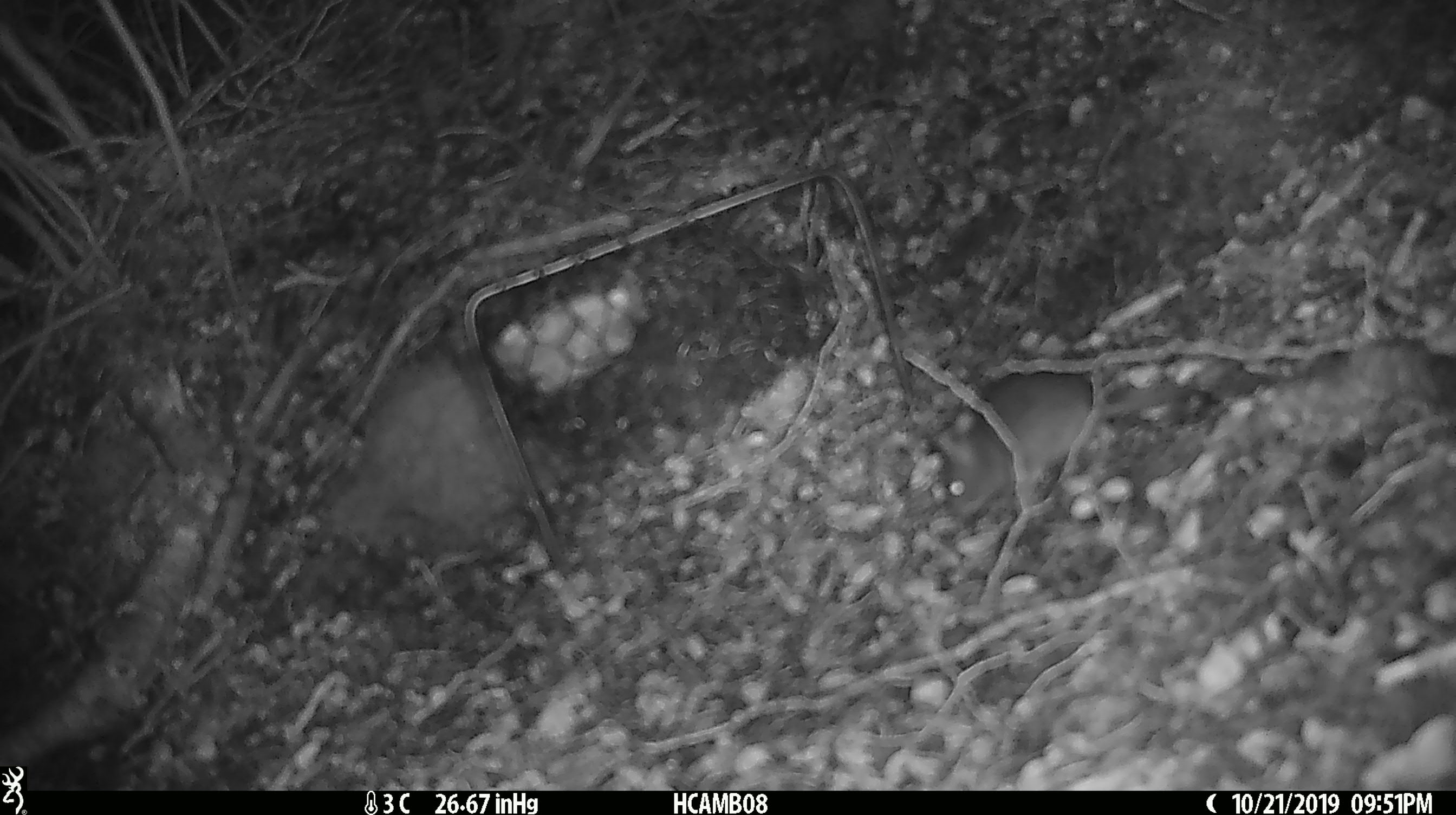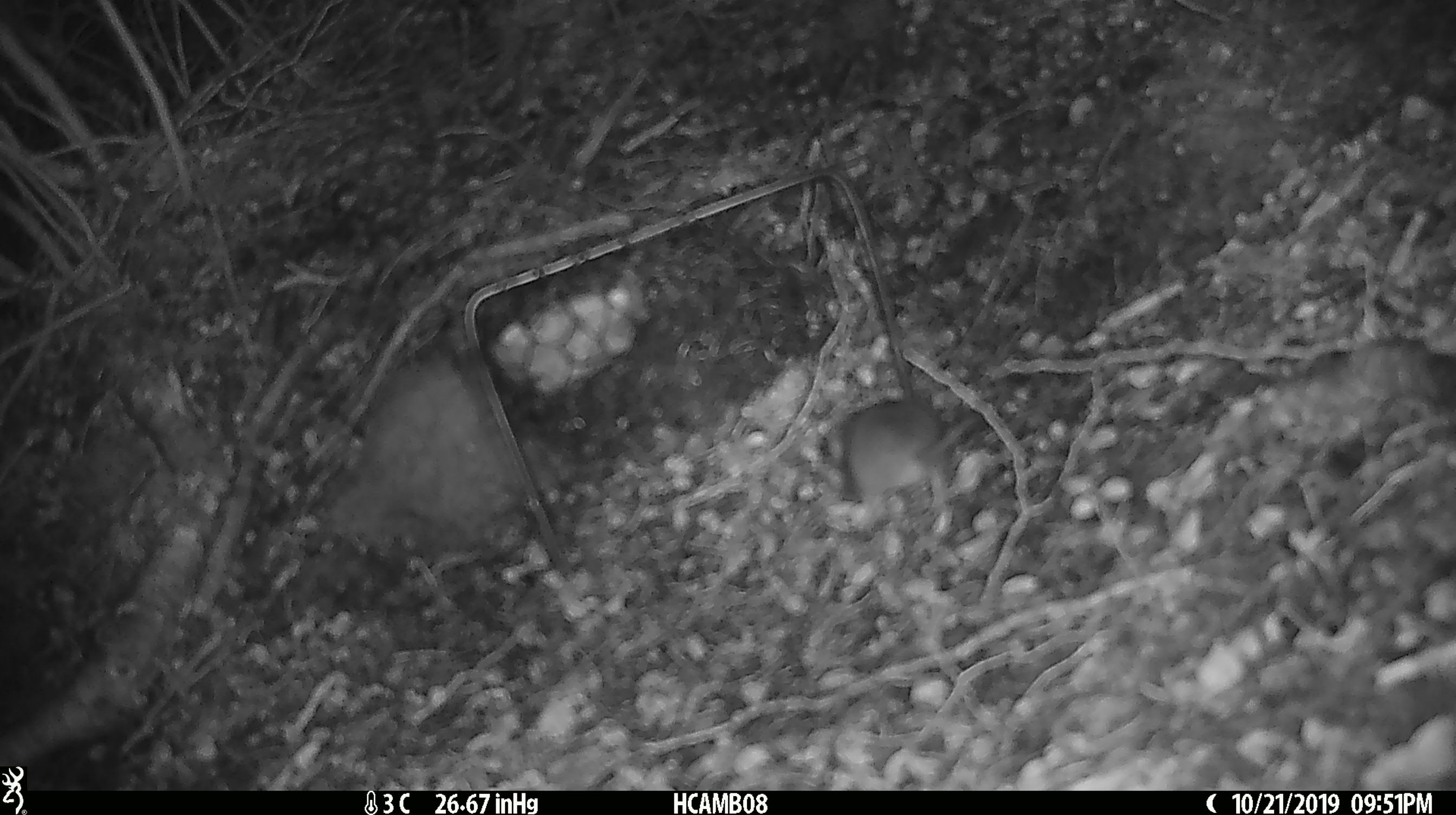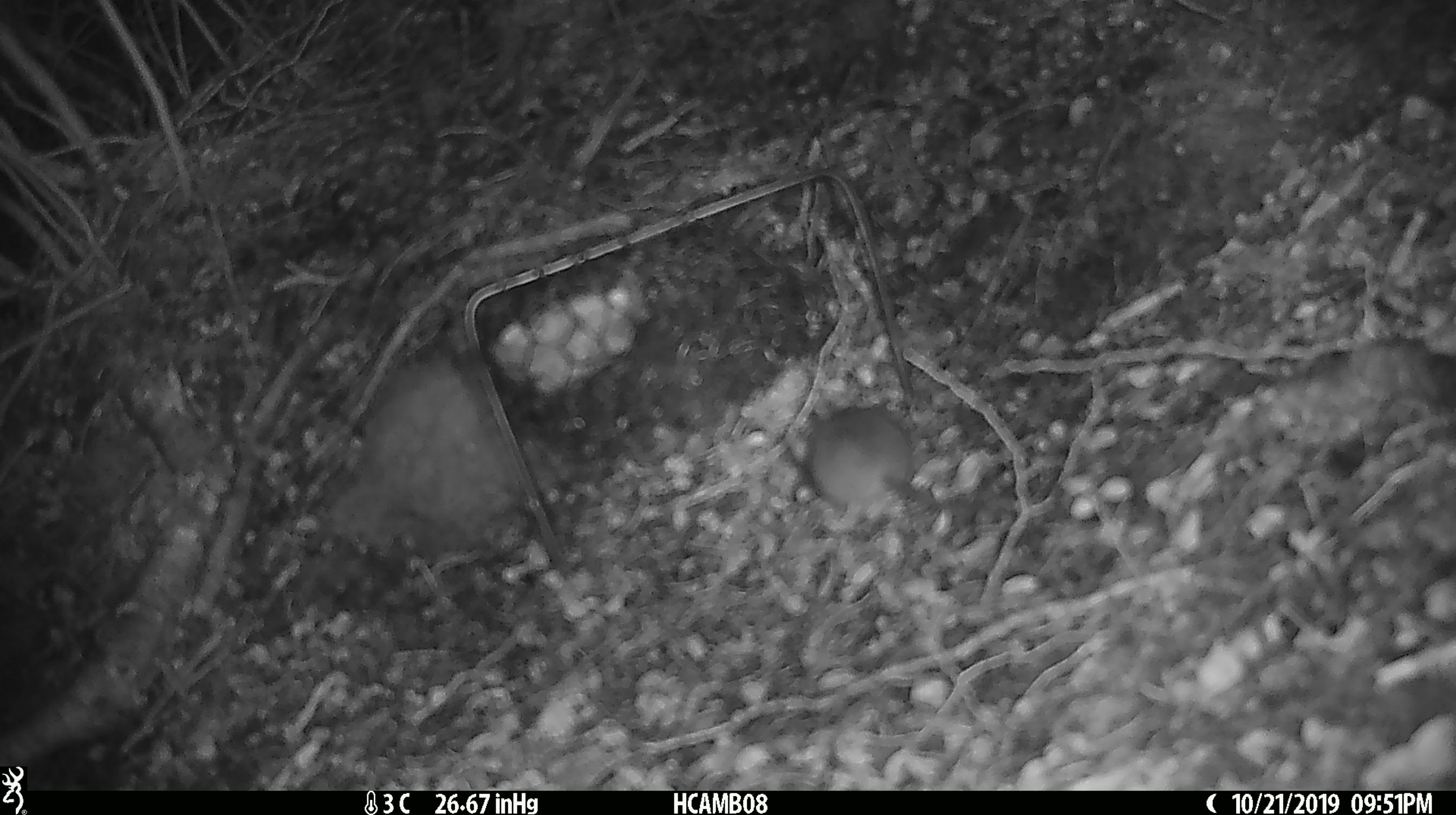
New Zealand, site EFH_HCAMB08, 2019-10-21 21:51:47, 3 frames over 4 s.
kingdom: Animalia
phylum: Chordata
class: Mammalia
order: Rodentia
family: Muridae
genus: Mus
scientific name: Mus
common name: mouse